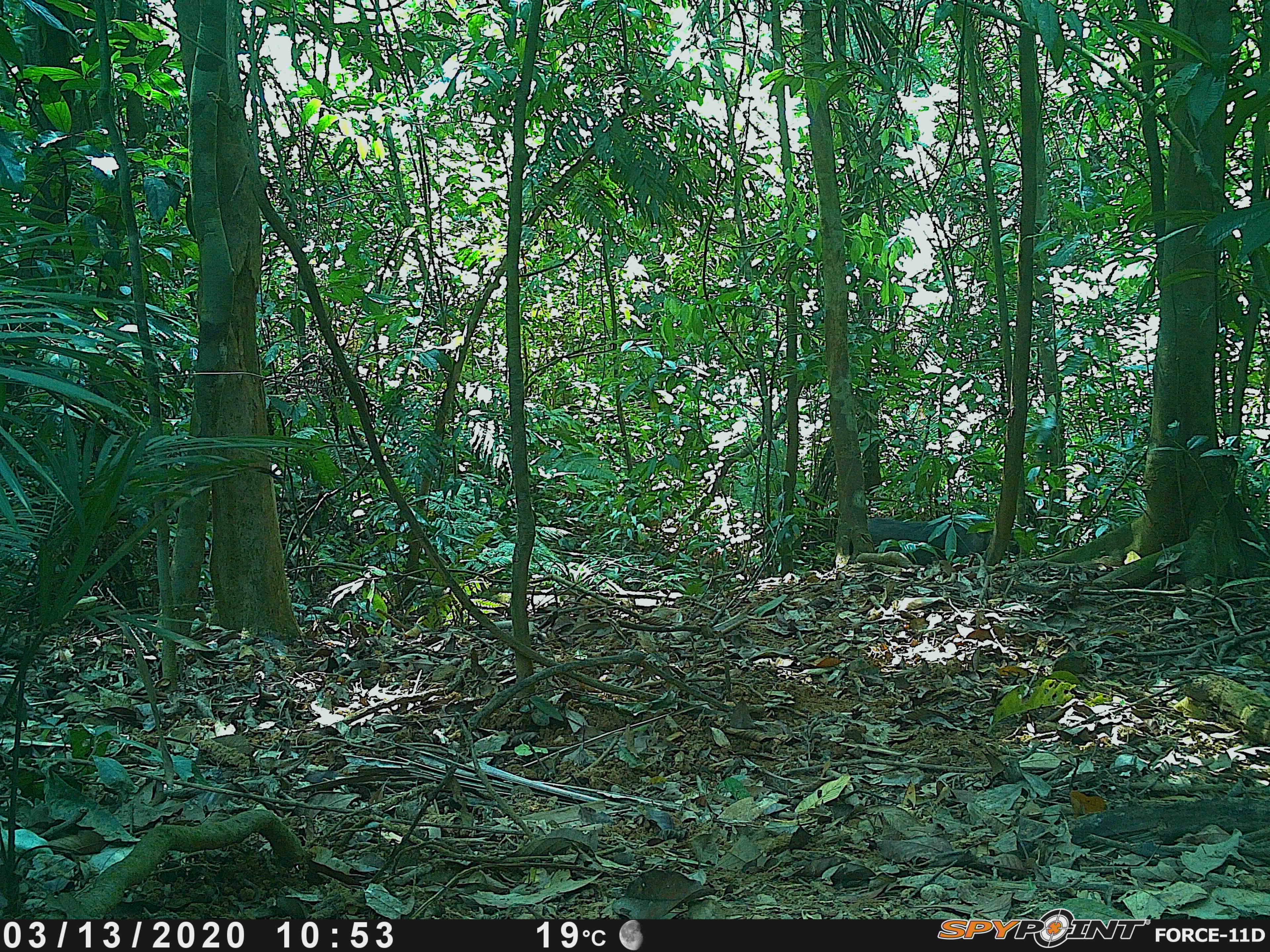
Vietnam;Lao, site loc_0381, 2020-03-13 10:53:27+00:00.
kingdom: Animalia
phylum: Chordata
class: Mammalia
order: Artiodactyla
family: Suidae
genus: Sus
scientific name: Sus scrofa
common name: eurasian wild pig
Eurasian wild pig (Sus scrofa). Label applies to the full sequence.